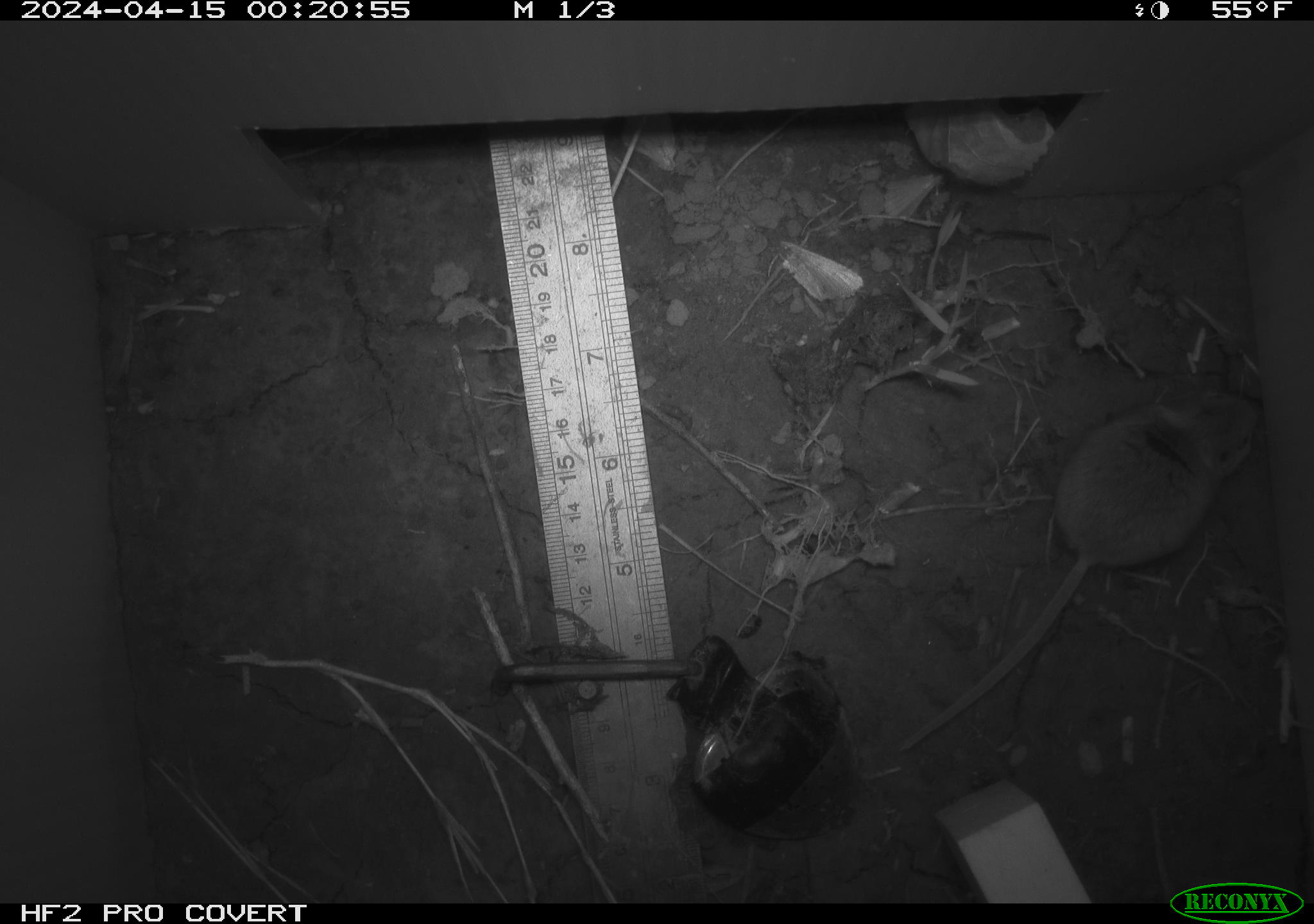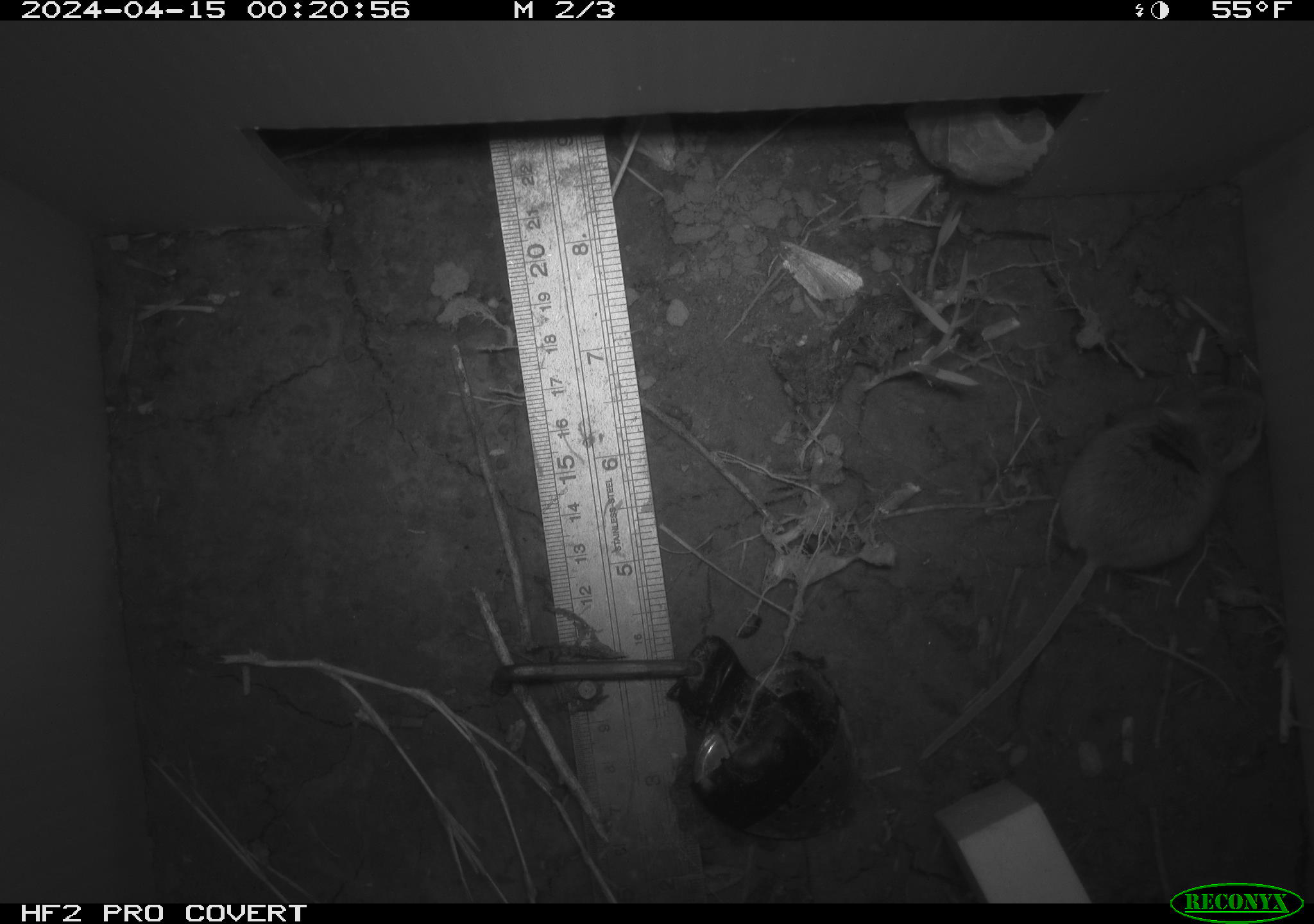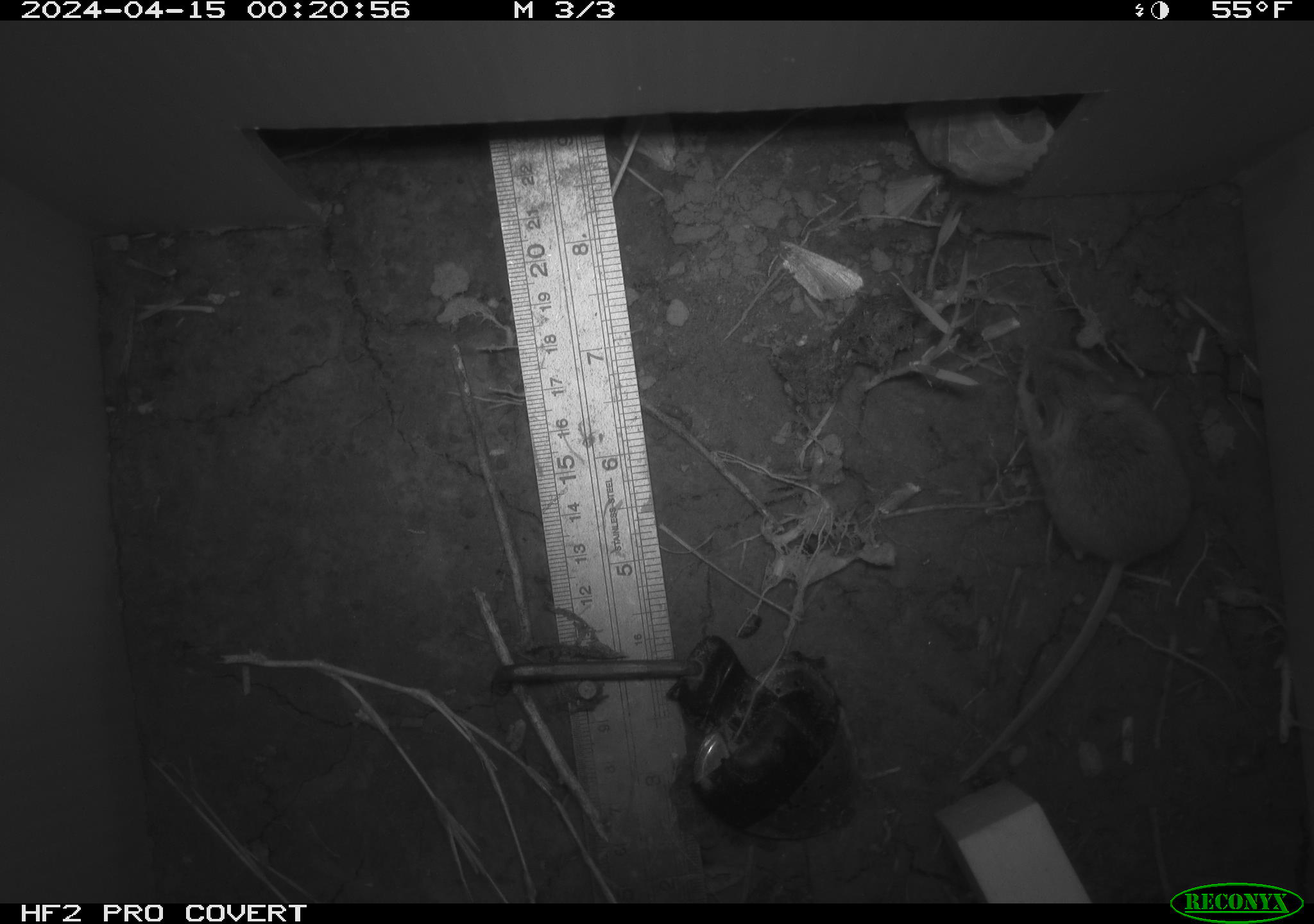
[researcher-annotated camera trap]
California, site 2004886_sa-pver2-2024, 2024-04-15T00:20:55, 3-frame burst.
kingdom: Animalia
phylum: Chordata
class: Mammalia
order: Rodentia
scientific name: Rodentia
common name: mouse species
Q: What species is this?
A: Mouse species (Rodentia).